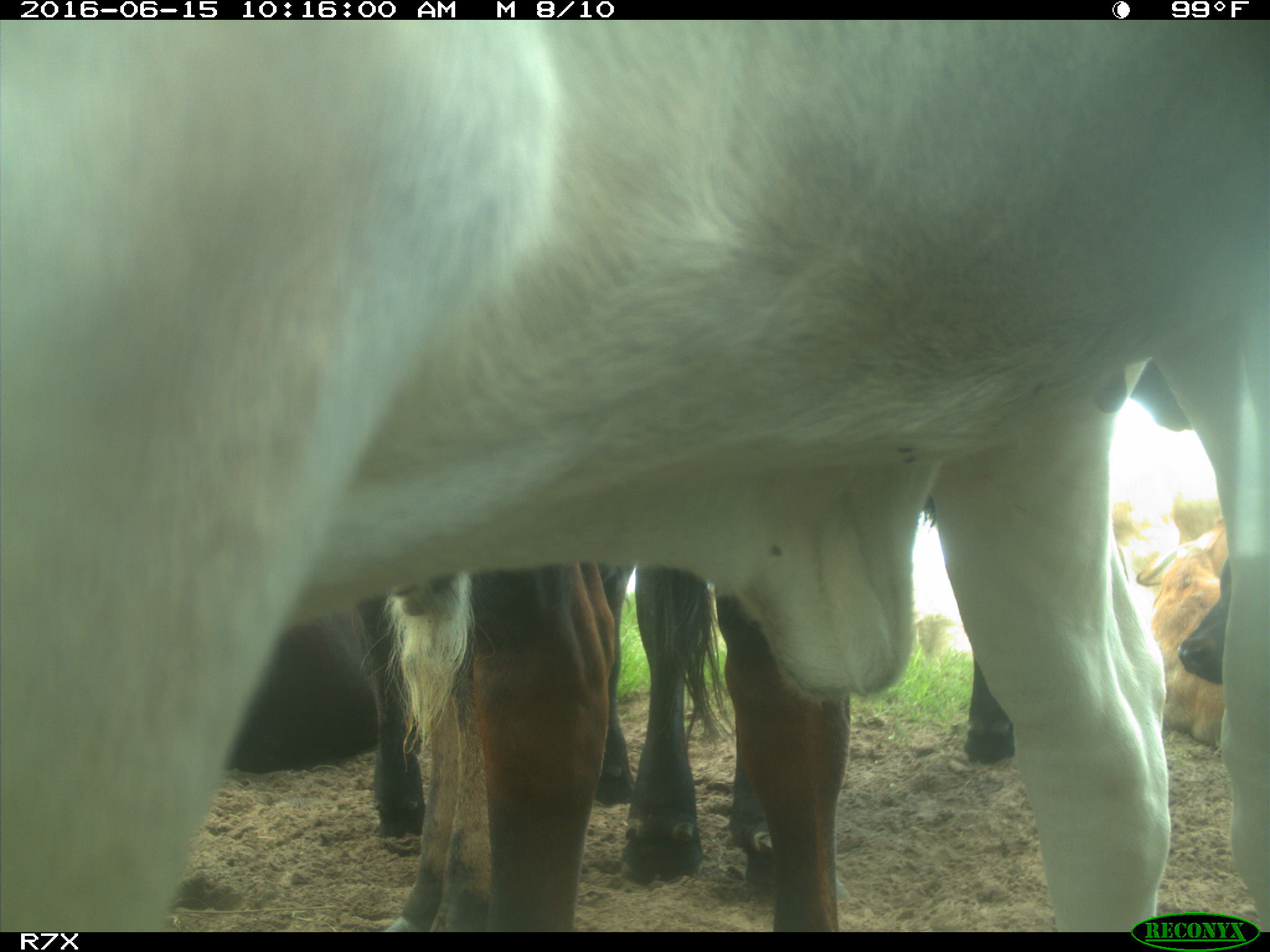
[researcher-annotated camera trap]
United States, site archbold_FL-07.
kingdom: Animalia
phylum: Chordata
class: Mammalia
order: Artiodactyla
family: Bovidae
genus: Bos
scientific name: Bos taurus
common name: domestic cow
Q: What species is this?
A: Bos taurus (domestic cow).